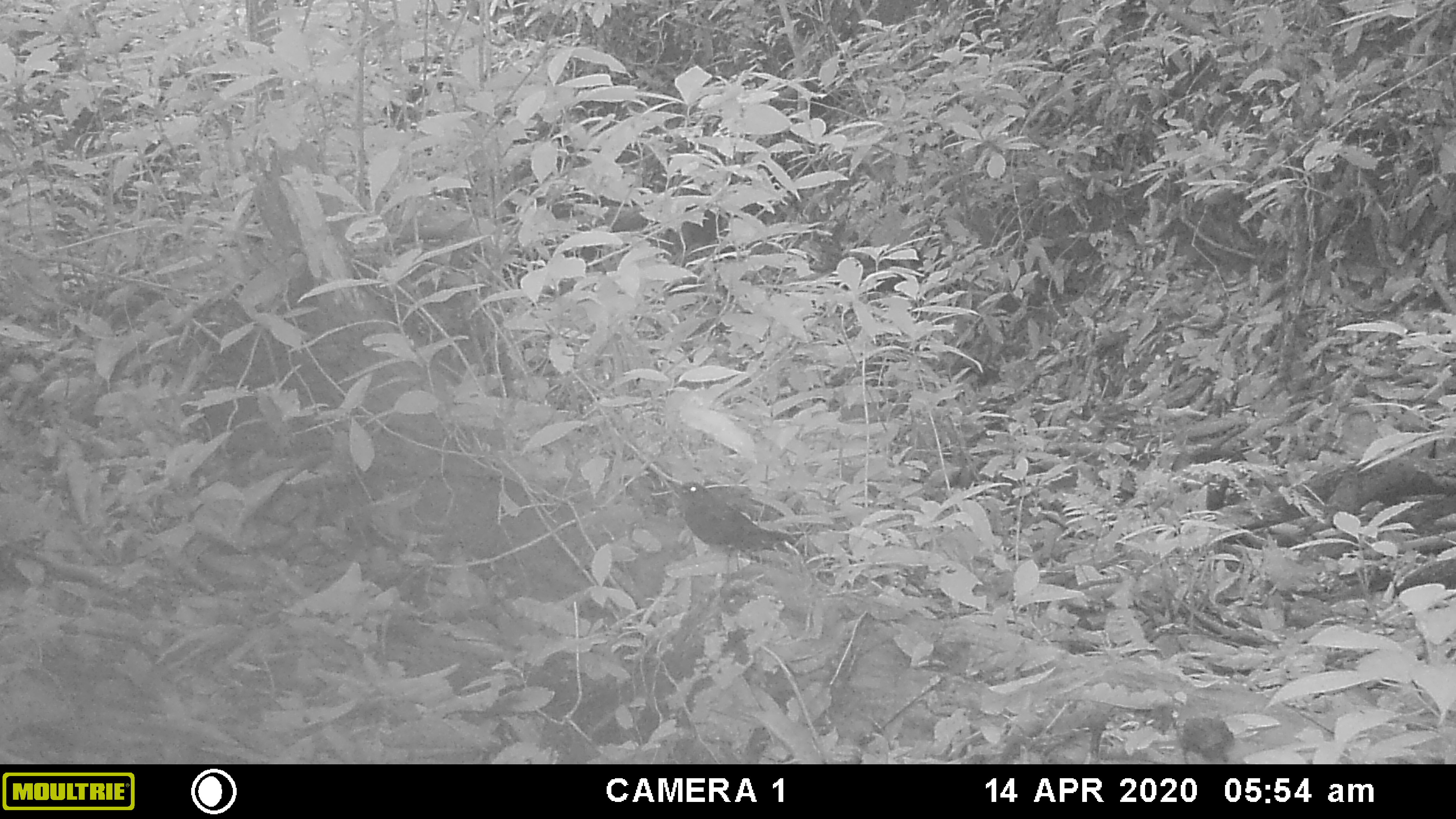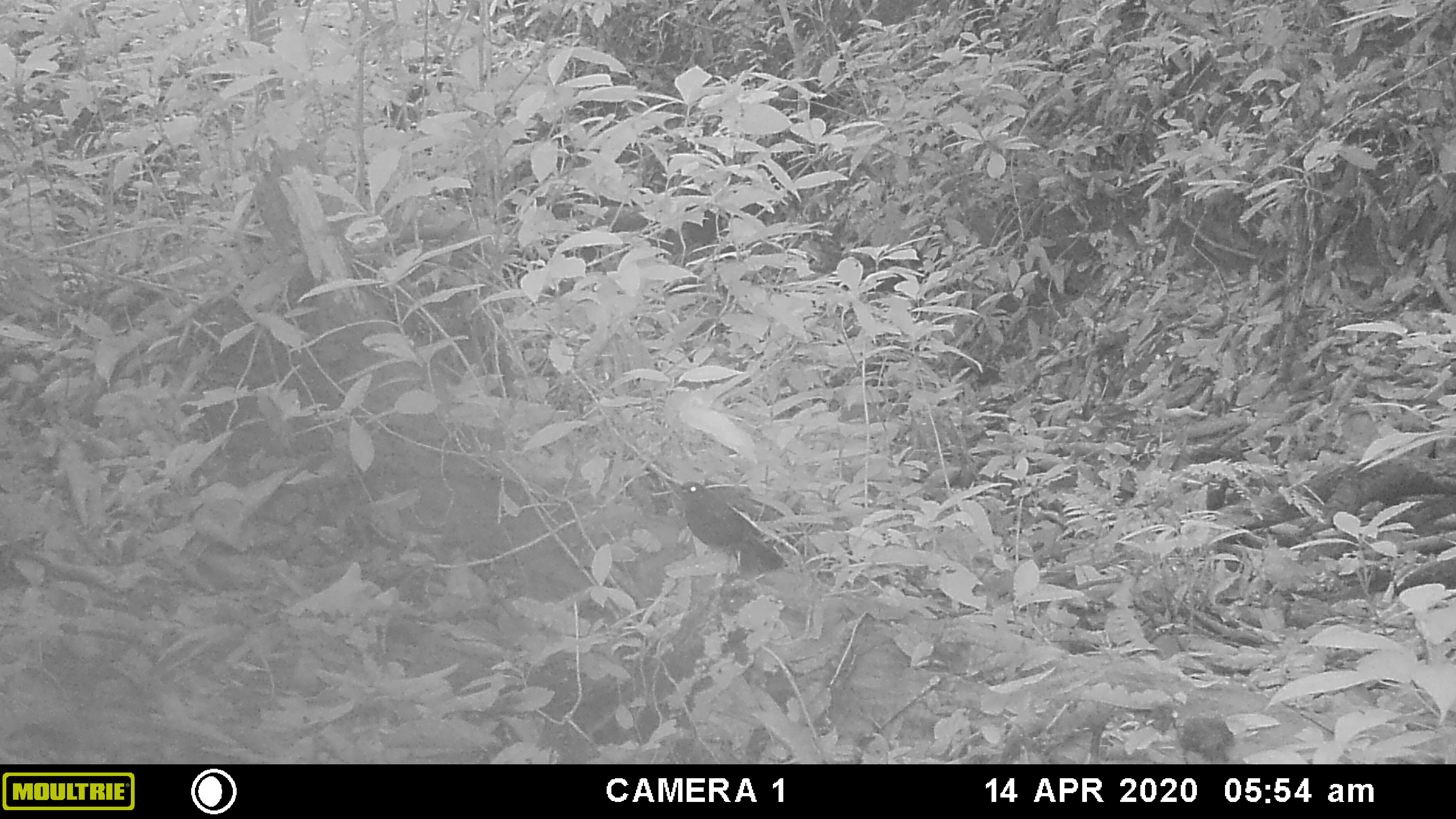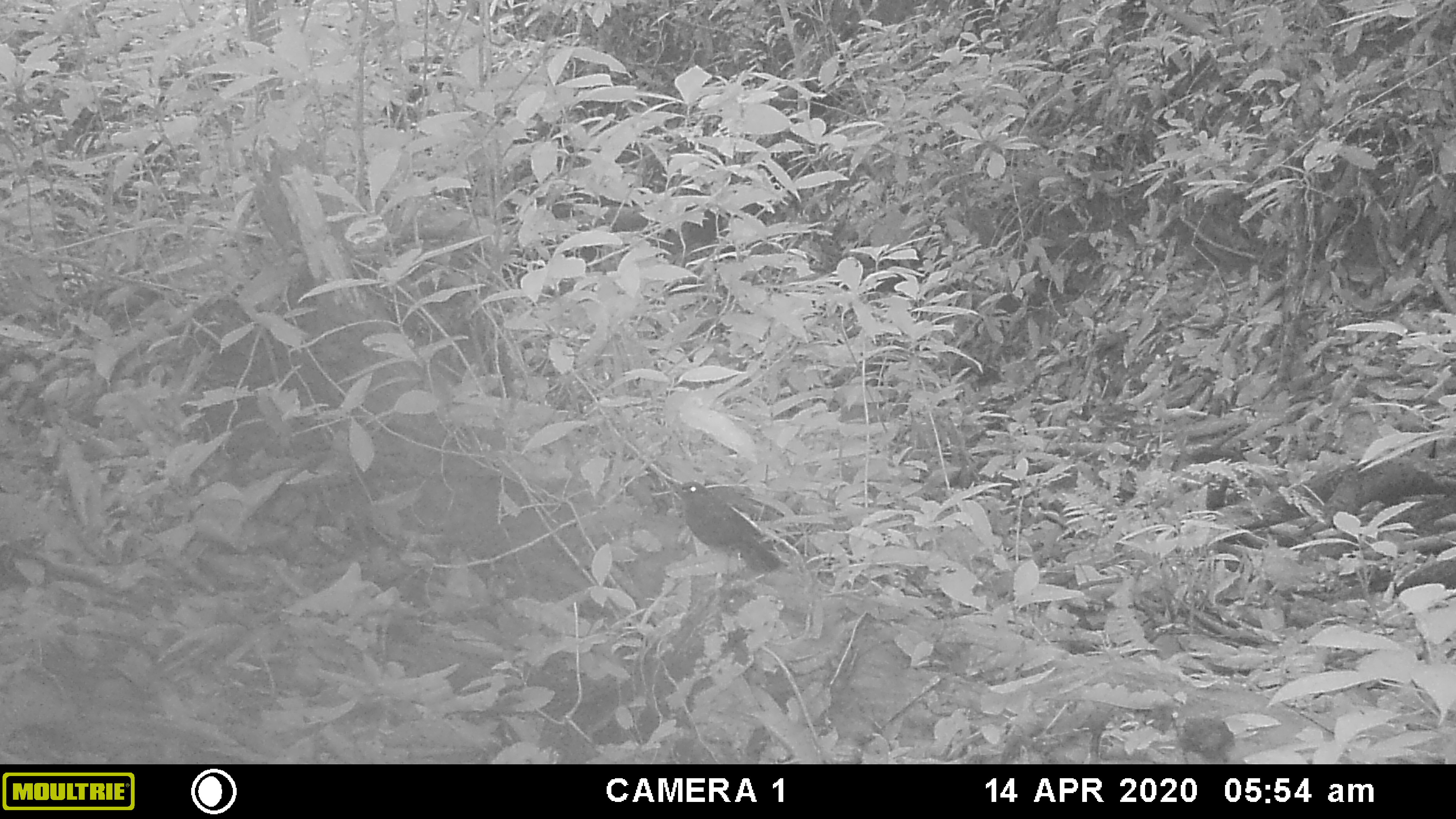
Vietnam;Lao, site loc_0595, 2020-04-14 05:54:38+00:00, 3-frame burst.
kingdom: Animalia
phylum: Chordata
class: Aves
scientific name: Aves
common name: bird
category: unidentified bird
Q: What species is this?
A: Unidentified bird (bird) (Aves).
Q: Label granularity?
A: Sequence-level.